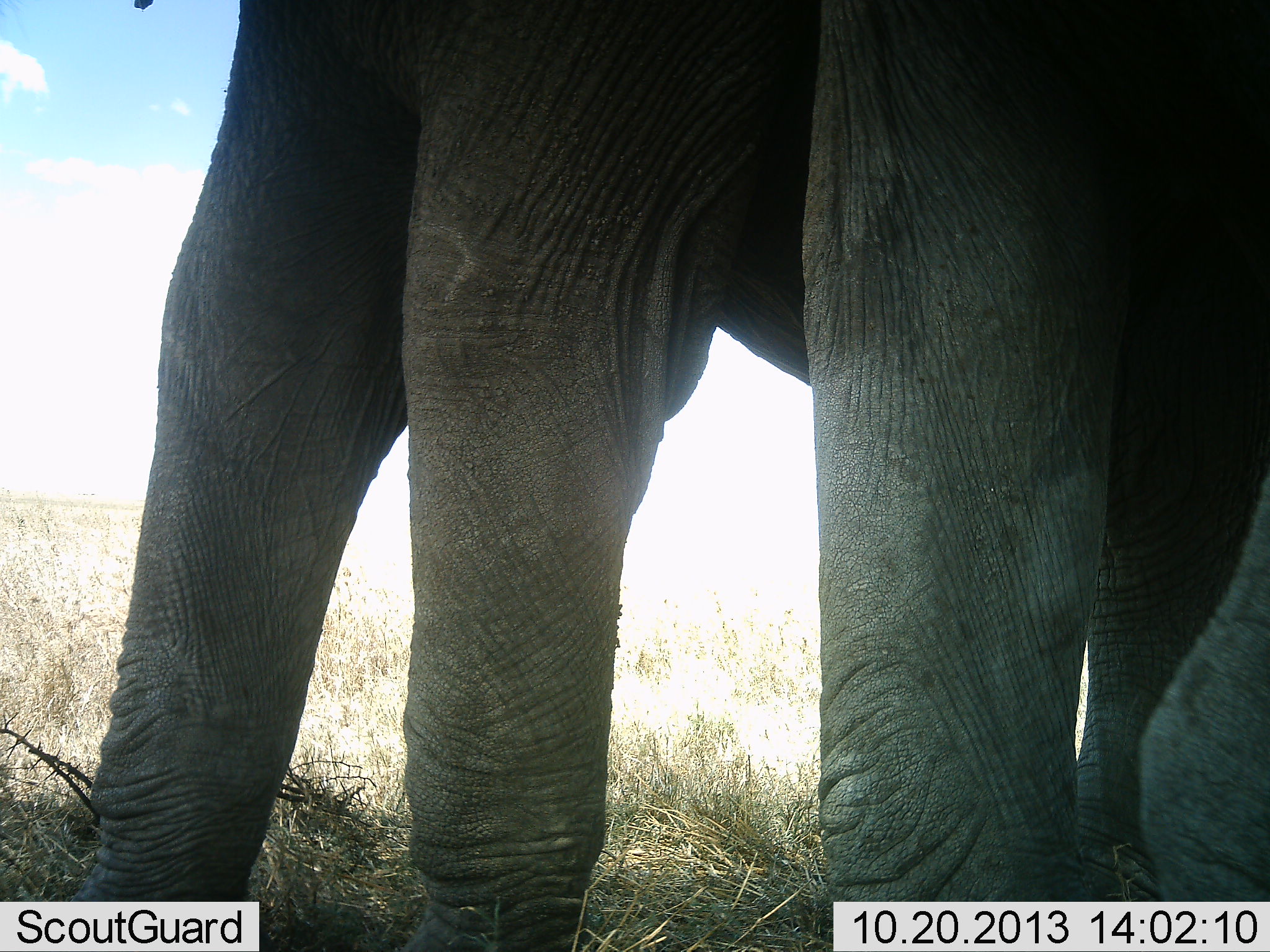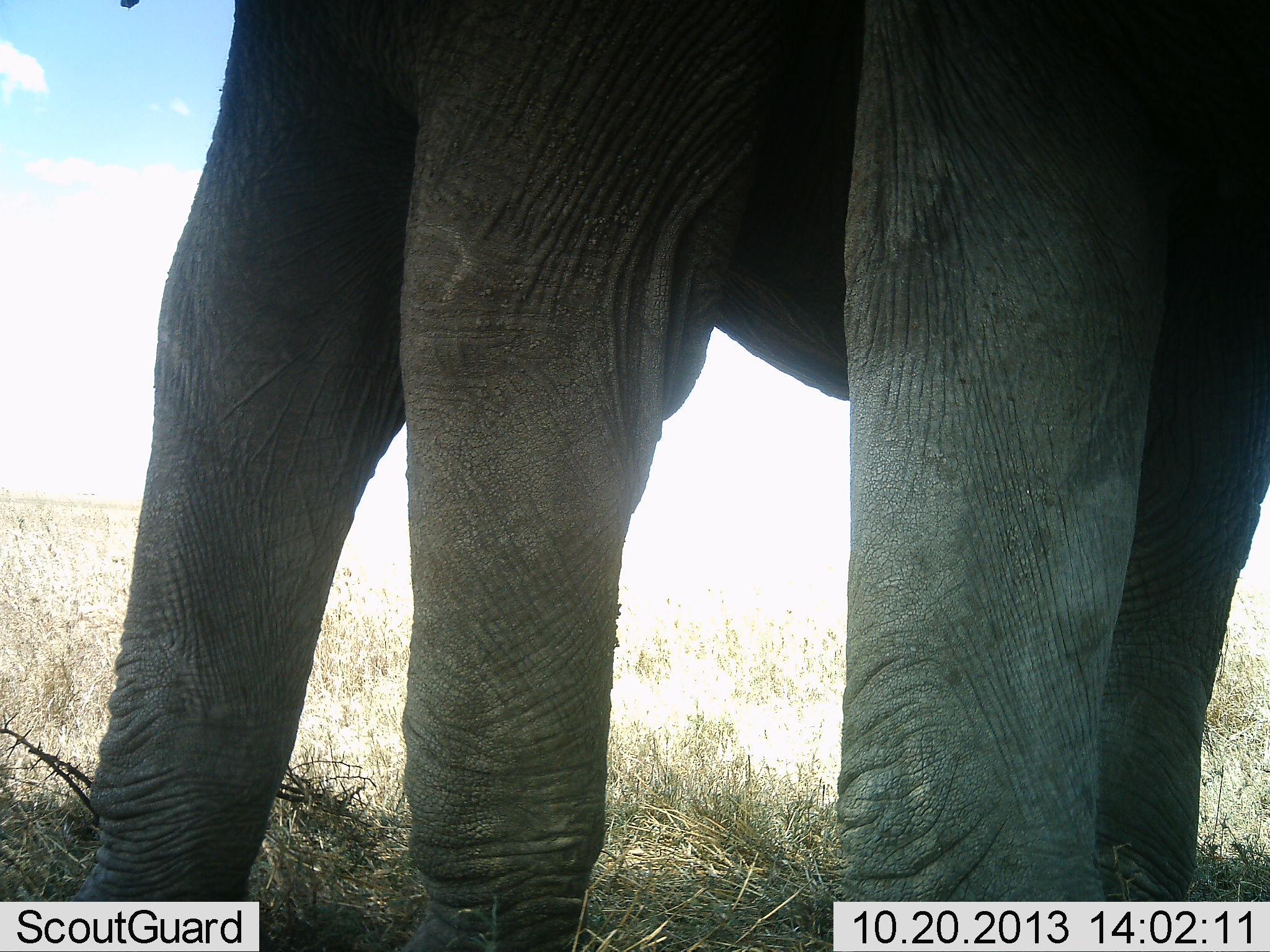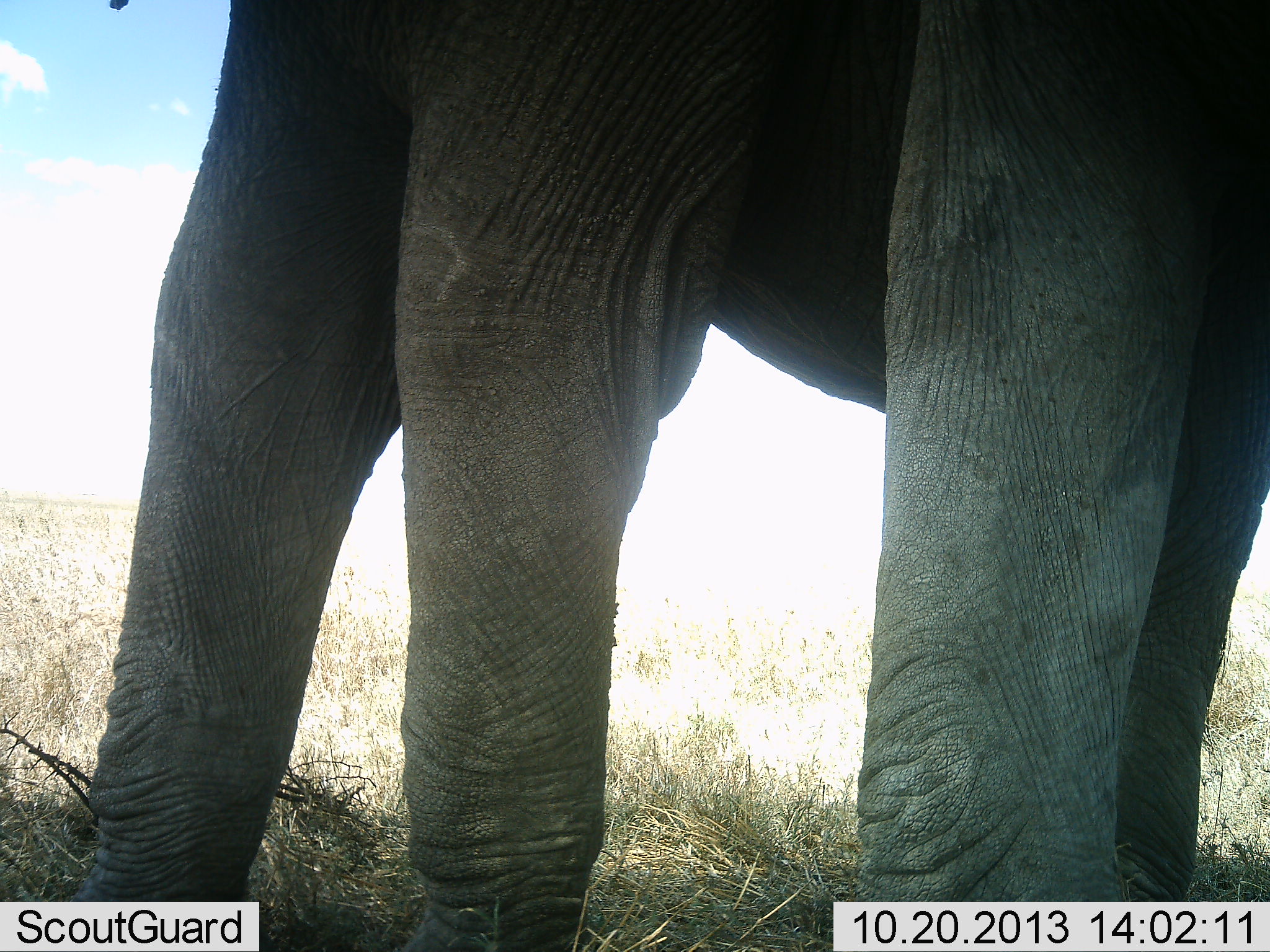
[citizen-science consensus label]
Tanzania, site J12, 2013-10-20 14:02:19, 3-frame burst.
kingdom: Animalia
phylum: Chordata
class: Mammalia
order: Proboscidea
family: Elephantidae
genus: Loxodonta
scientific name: Loxodonta africana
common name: african bush elephant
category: elephant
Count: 1.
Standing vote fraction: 98%.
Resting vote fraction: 0%.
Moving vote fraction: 12%.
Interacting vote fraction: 0%.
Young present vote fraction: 0%.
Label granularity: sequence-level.